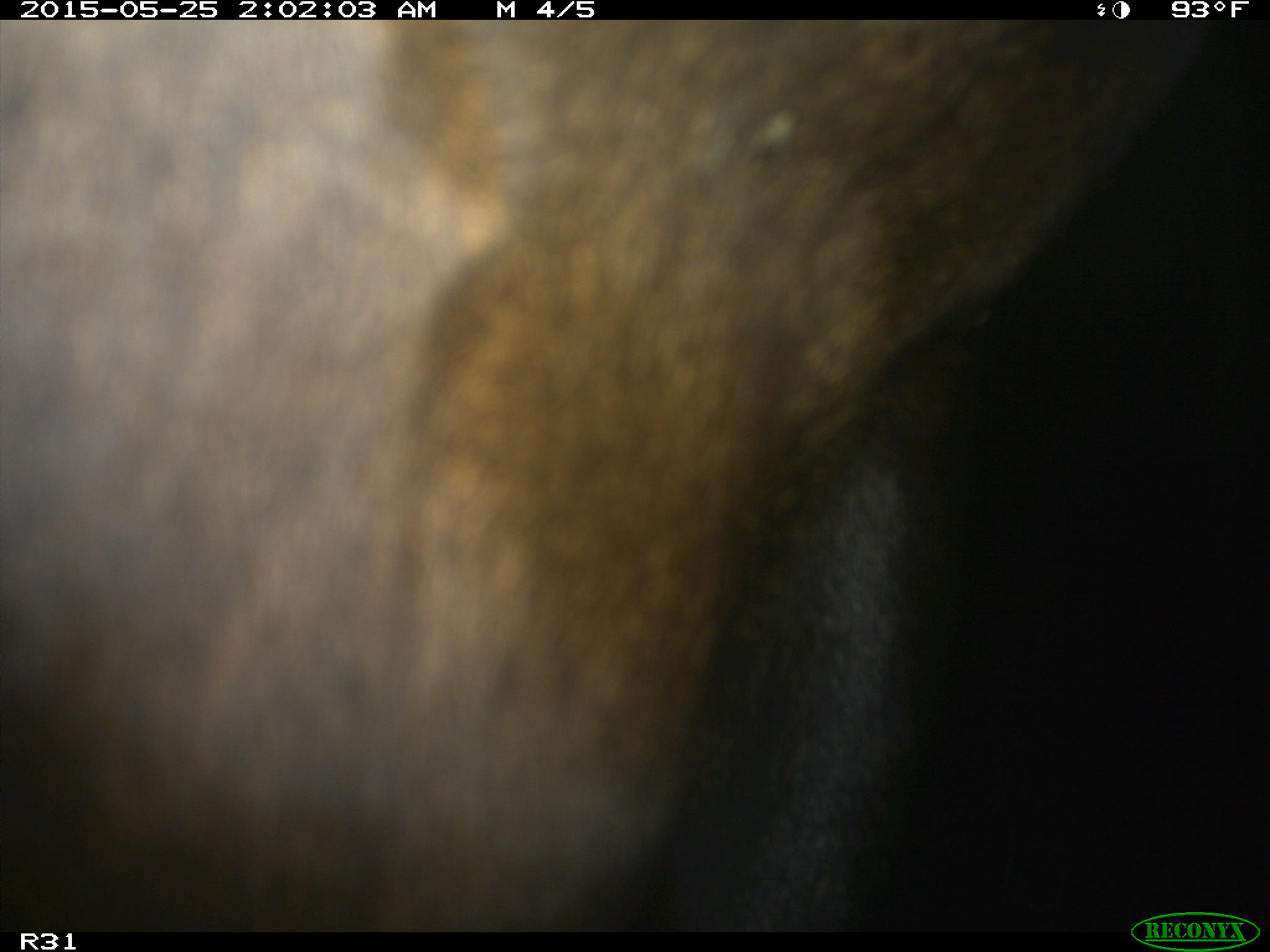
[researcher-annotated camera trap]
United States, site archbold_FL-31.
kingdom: Animalia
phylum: Chordata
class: Mammalia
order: Artiodactyla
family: Bovidae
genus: Bos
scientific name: Bos taurus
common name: domestic cow